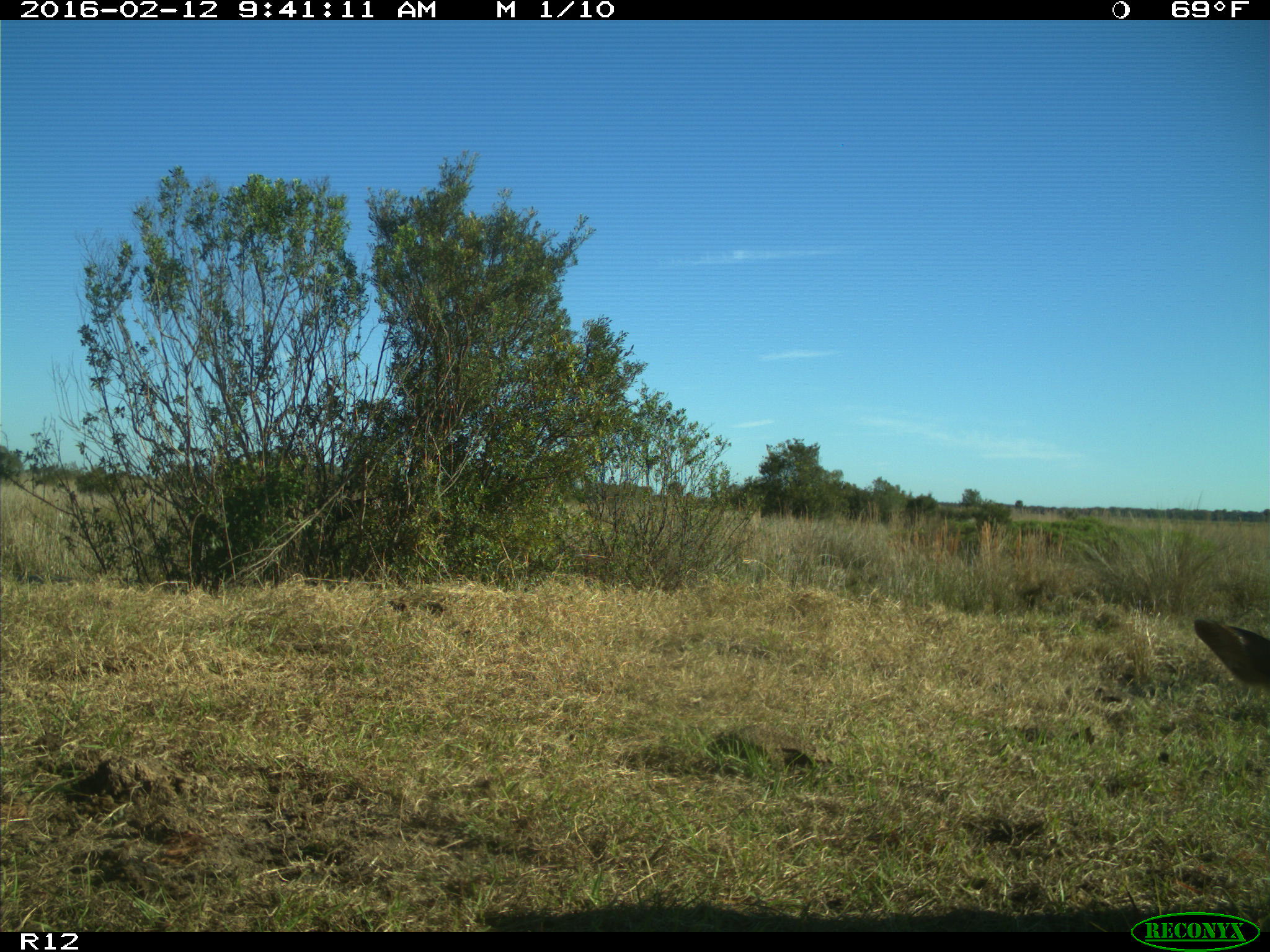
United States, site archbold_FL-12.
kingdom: Animalia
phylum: Chordata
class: Mammalia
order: Artiodactyla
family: Bovidae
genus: Bos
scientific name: Bos taurus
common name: domestic cow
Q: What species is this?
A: Bos taurus (domestic cow).